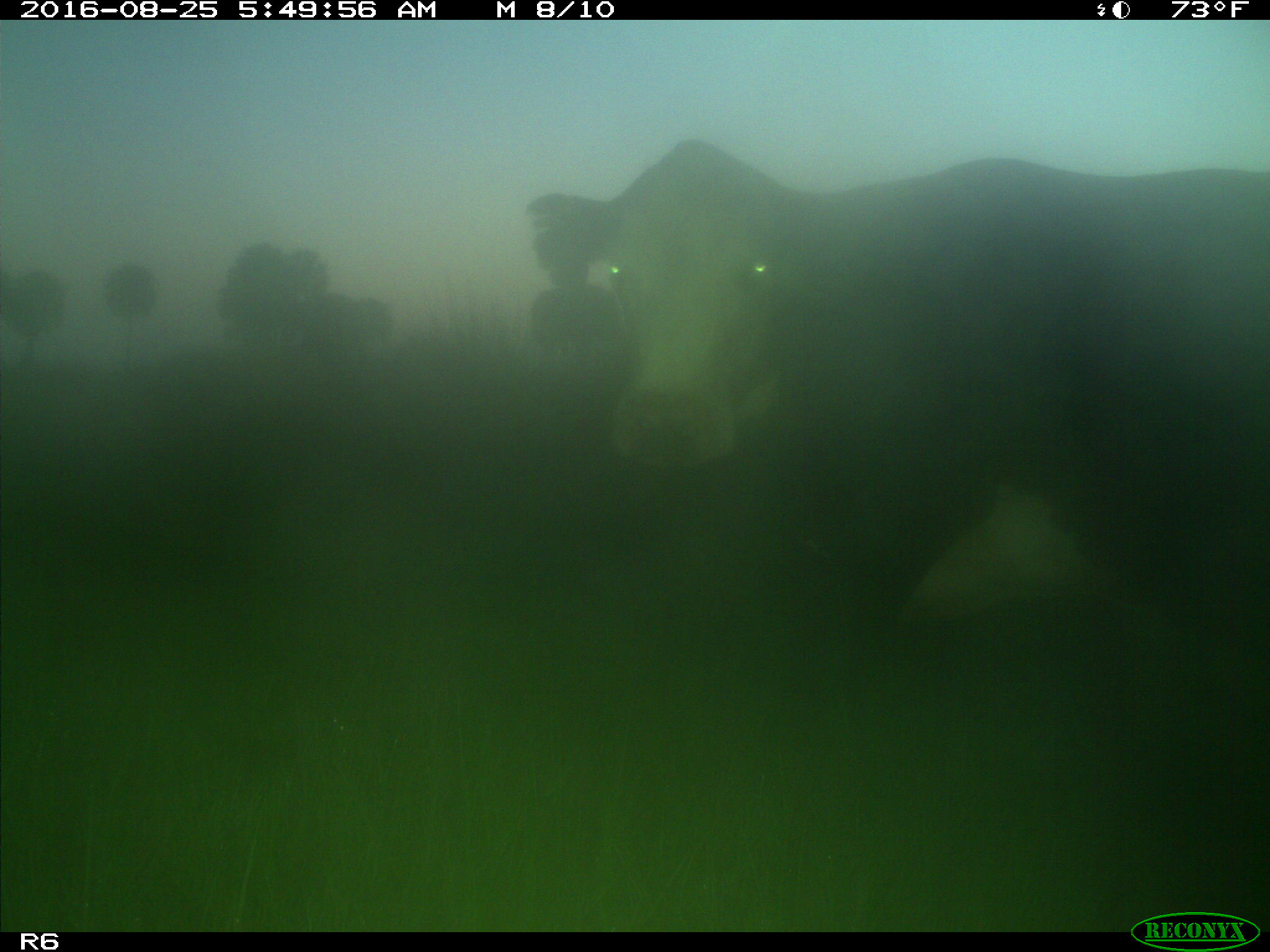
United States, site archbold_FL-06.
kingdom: Animalia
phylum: Chordata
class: Mammalia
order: Artiodactyla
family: Bovidae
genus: Bos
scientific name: Bos taurus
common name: domestic cow